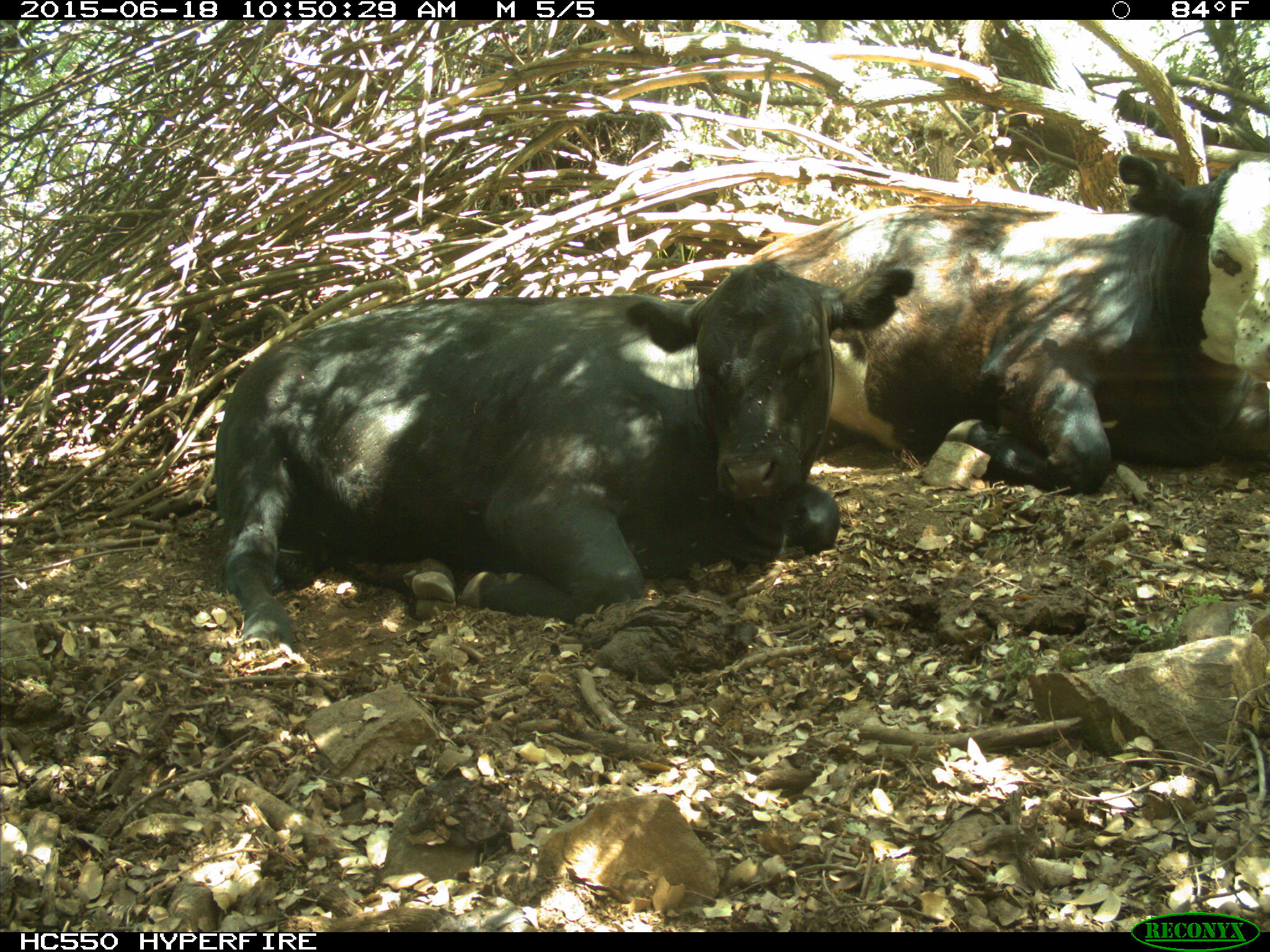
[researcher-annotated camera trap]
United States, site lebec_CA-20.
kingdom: Animalia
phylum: Chordata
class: Mammalia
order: Artiodactyla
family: Bovidae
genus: Bos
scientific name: Bos taurus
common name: domestic cow